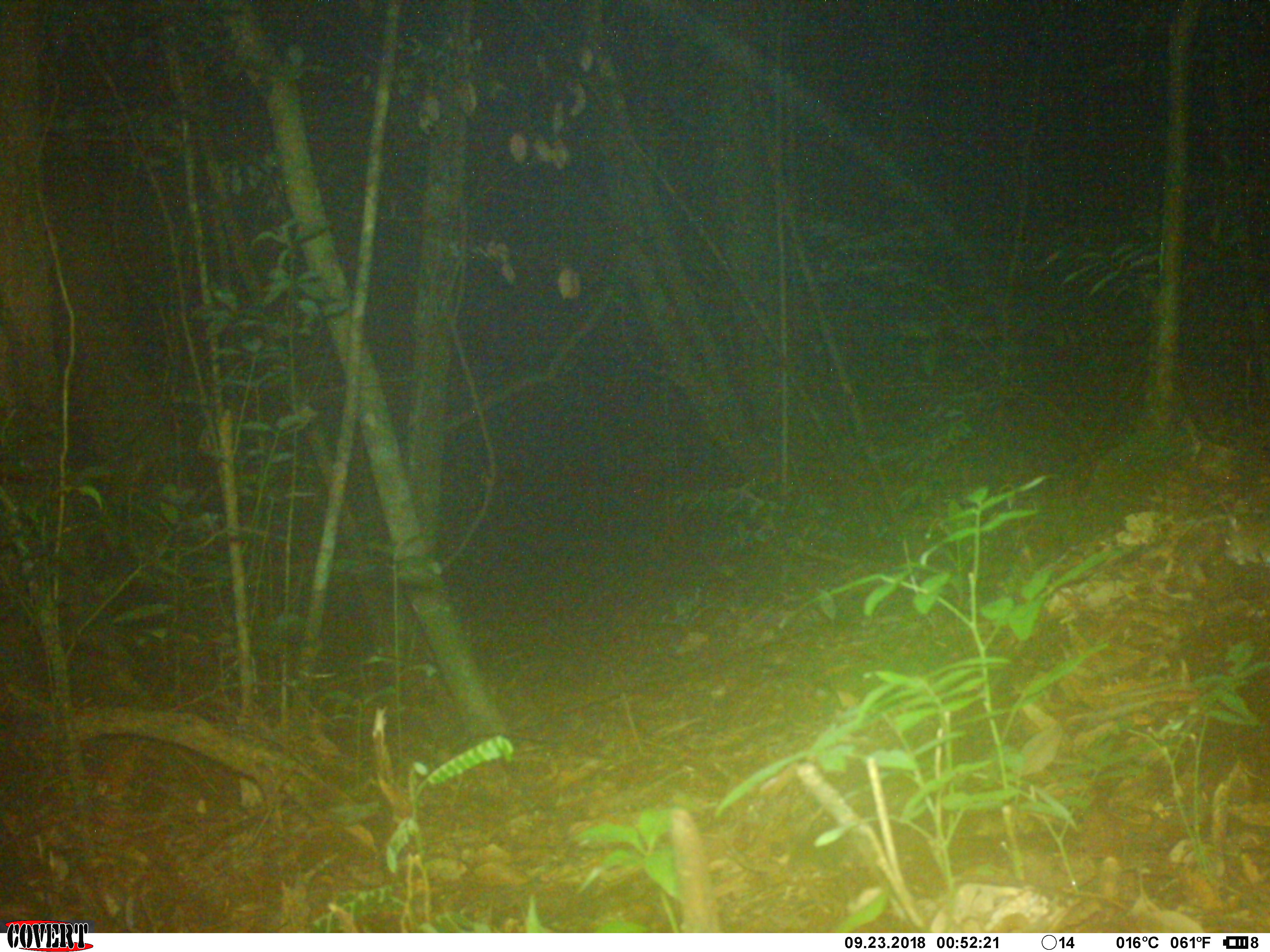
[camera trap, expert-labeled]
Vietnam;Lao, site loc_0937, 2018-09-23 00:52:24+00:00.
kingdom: Animalia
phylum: Chordata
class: Mammalia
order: Rodentia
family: Muridae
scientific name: Muridae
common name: old-world mice and rats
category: unidentified murid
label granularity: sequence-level